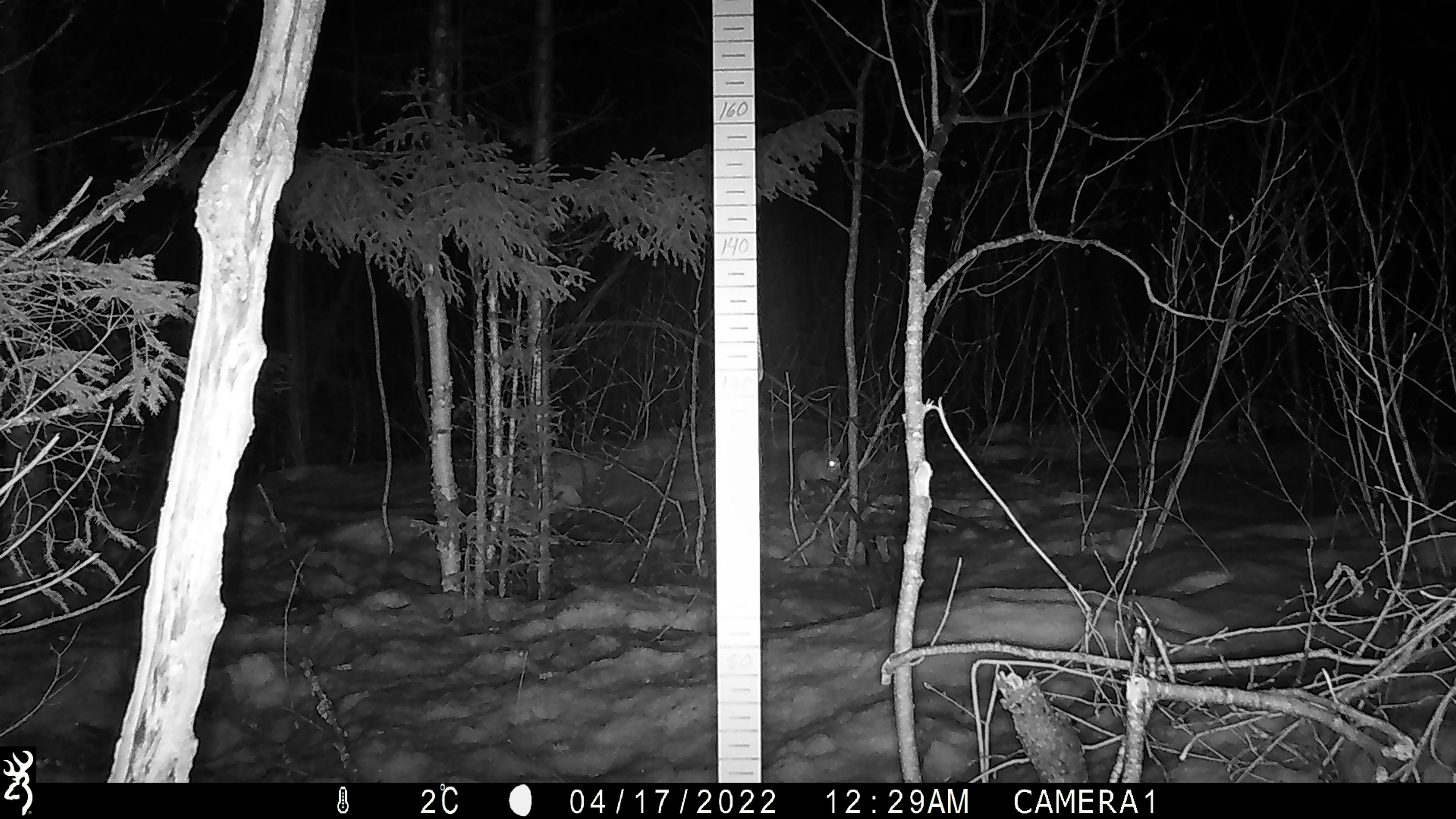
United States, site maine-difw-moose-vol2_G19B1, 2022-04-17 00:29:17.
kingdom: Animalia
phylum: Chordata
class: Mammalia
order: Lagomorpha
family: Leporidae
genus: Lepus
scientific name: Lepus americanus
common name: snowshoe hare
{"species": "snowshoe hare (Lepus americanus)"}